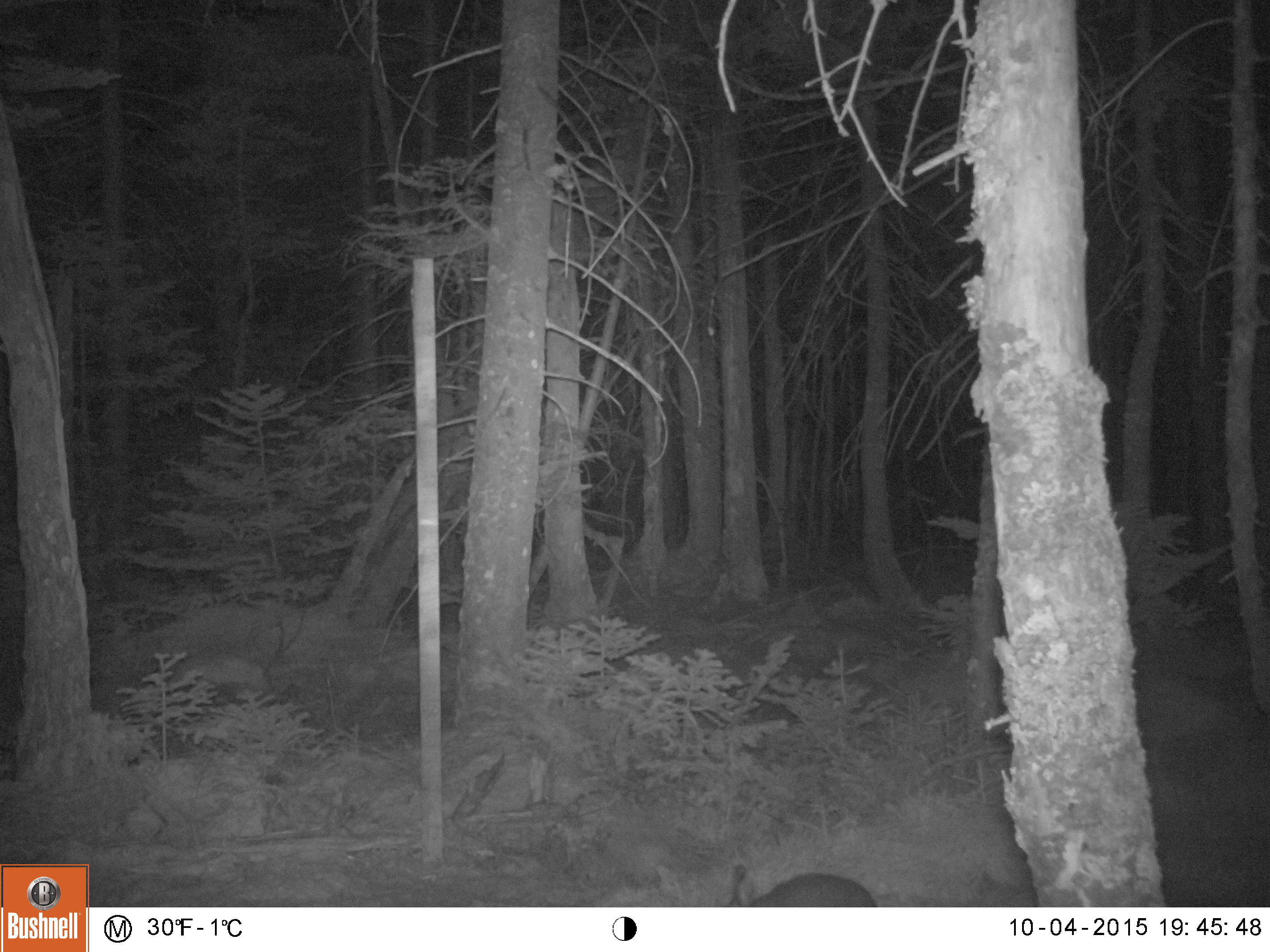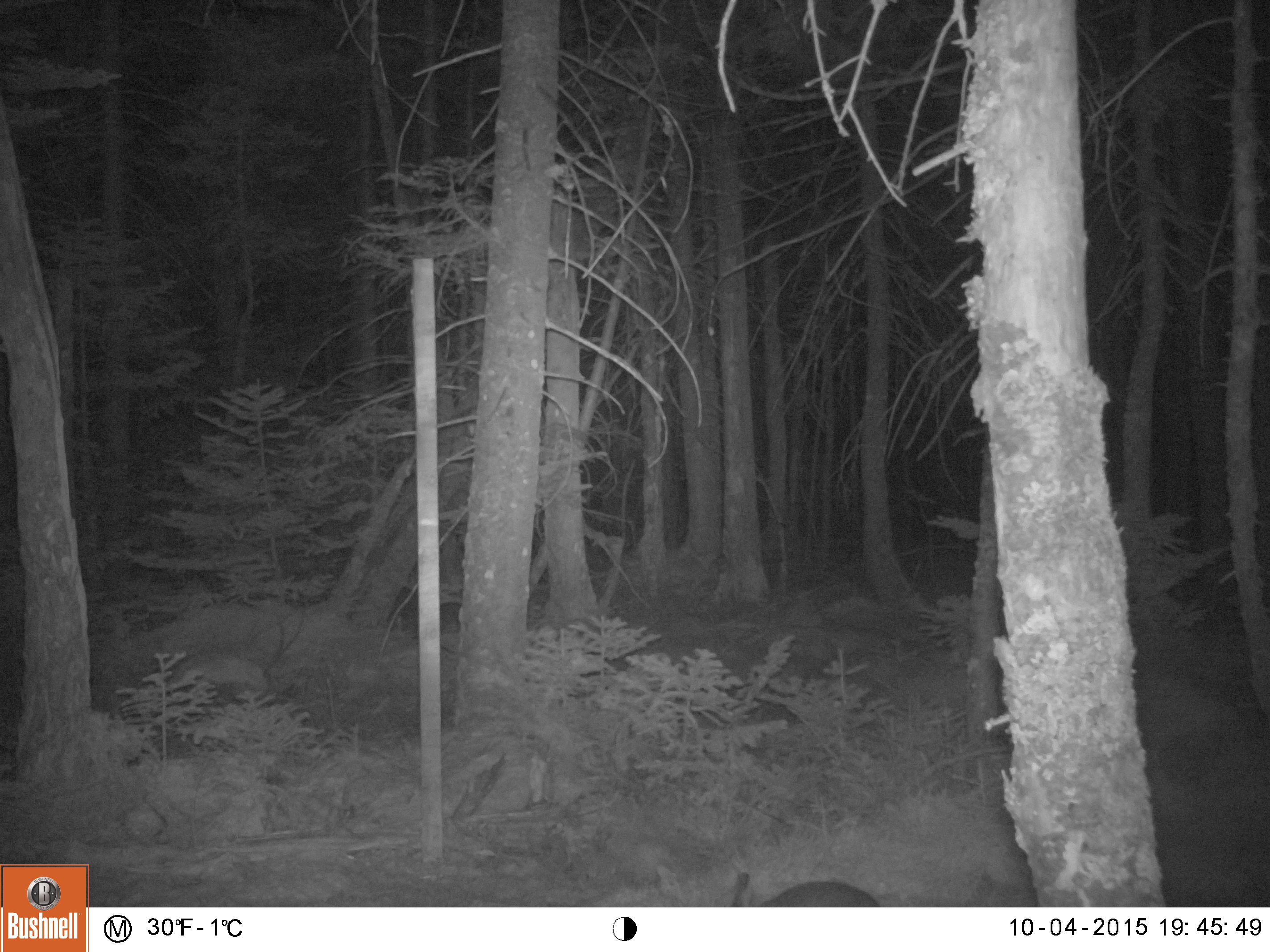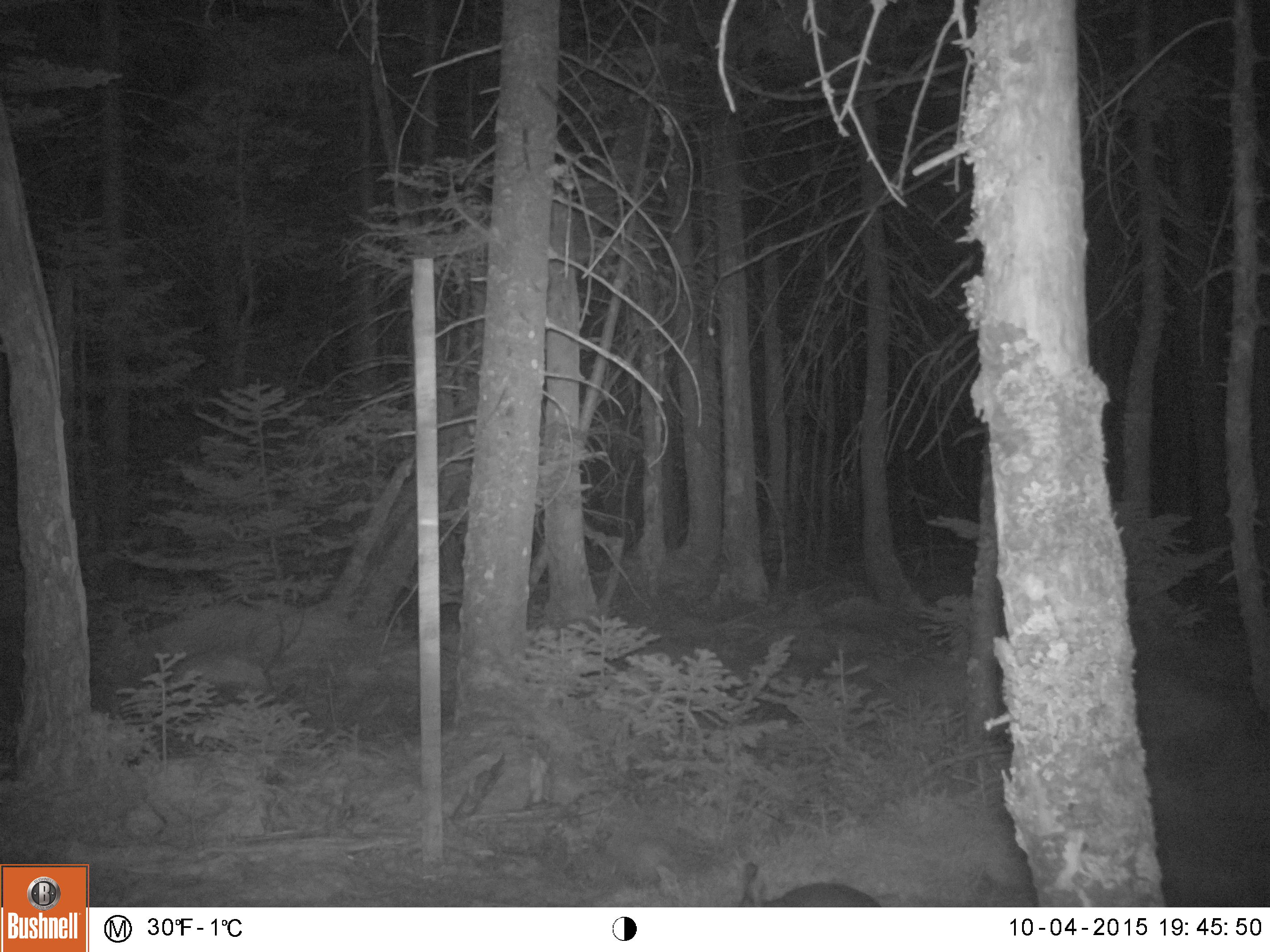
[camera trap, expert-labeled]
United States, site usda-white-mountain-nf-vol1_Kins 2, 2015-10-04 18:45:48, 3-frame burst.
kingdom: Animalia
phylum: Chordata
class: Mammalia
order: Lagomorpha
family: Leporidae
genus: Lepus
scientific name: Lepus americanus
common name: snowshoe hare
Snowshoe hare (Lepus americanus).